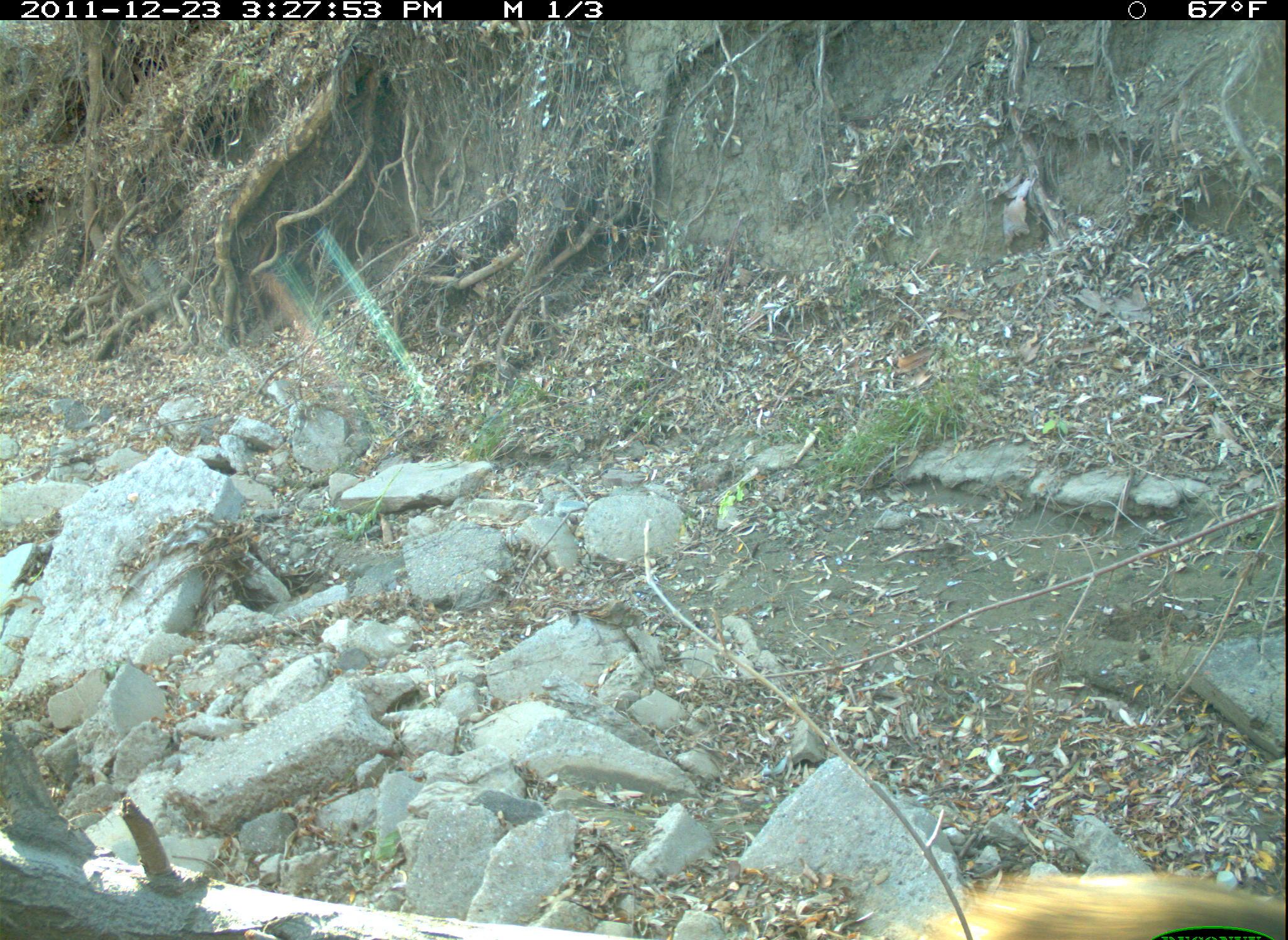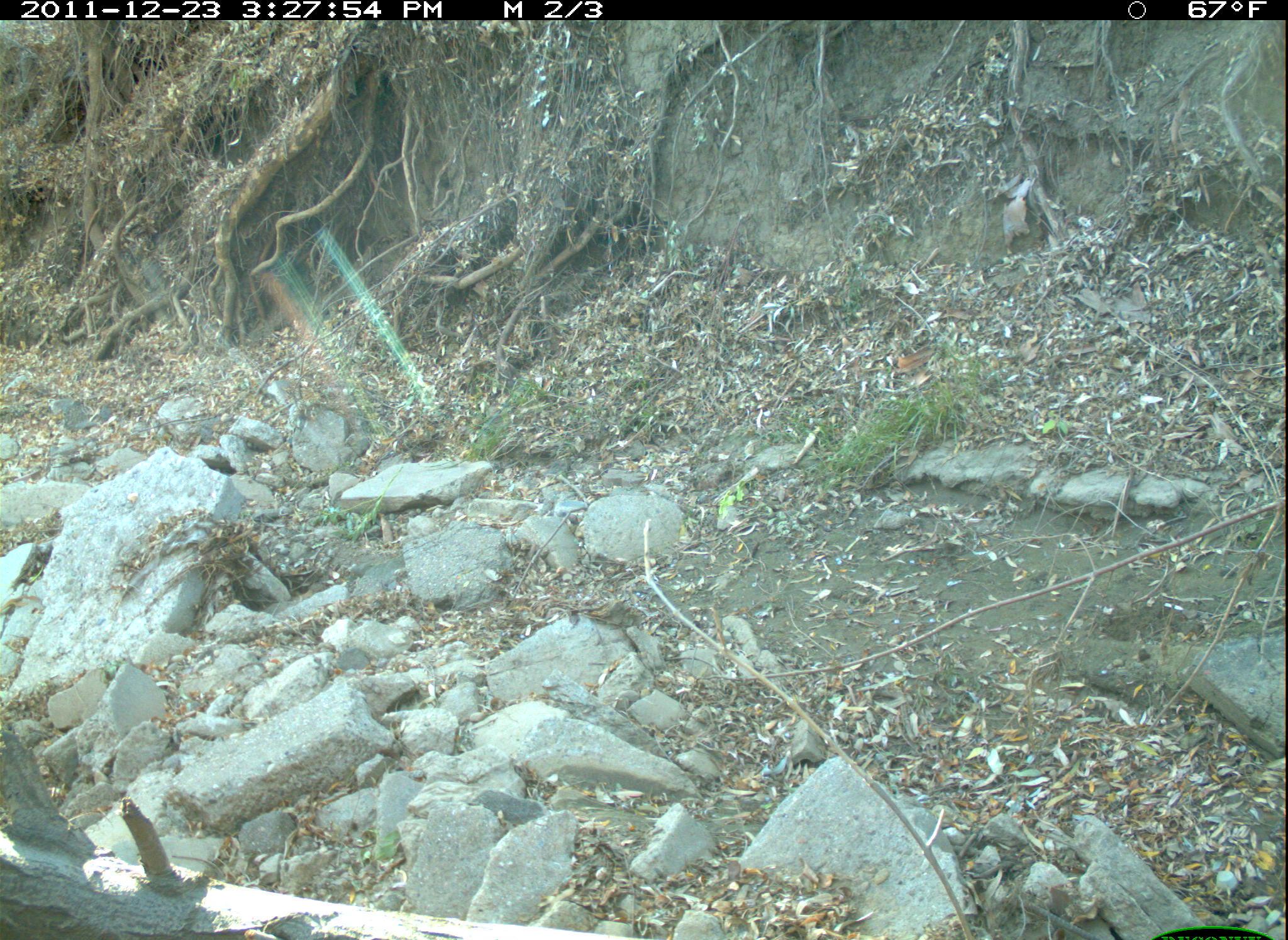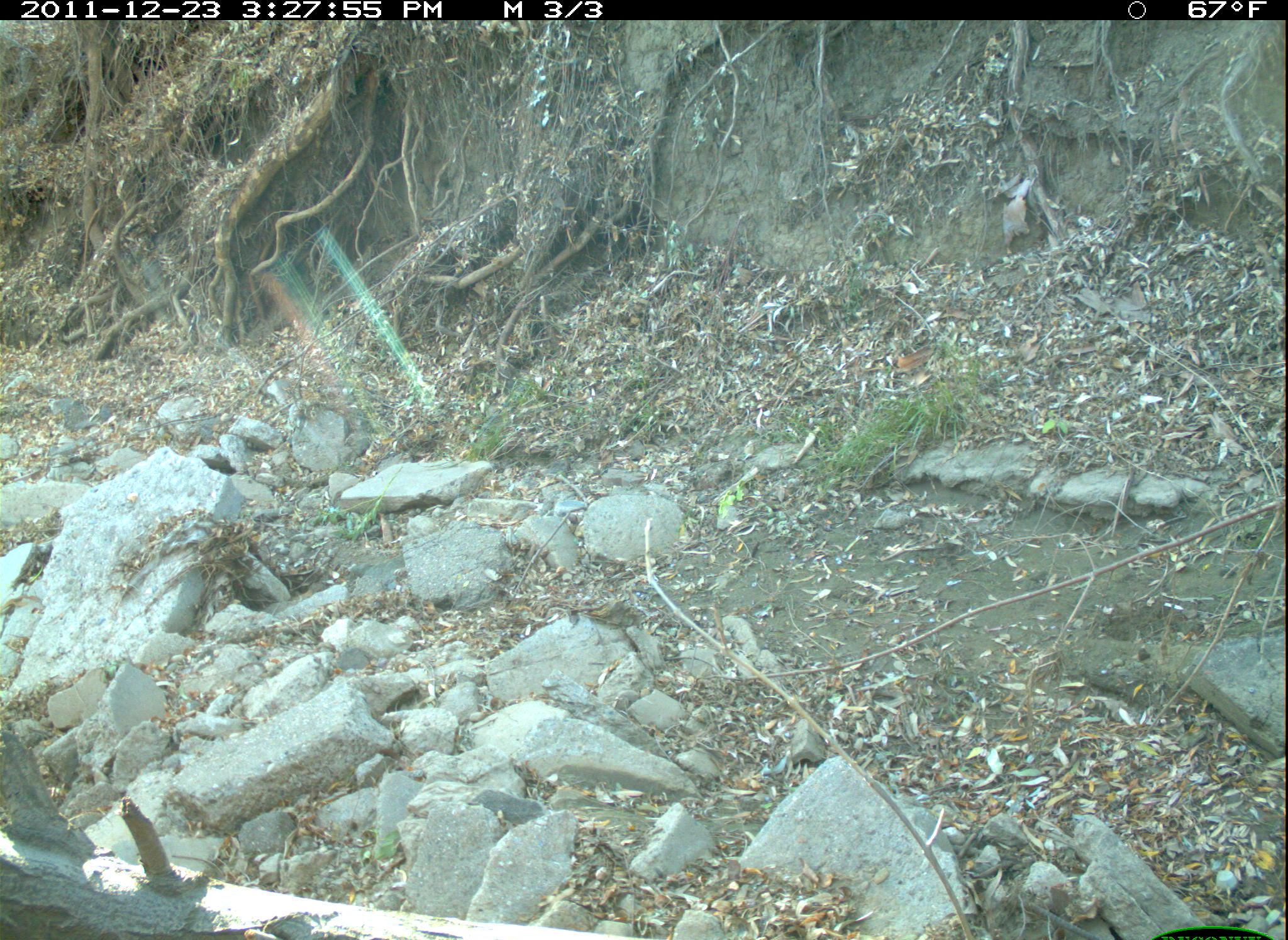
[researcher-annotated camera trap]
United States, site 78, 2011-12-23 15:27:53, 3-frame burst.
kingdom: Animalia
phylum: Chordata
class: Mammalia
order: Rodentia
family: Sciuridae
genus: Sciurus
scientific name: Sciurus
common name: squirrel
Squirrel (Sciurus).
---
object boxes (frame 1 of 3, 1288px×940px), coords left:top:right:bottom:
squirrel: 881:844:1286:940